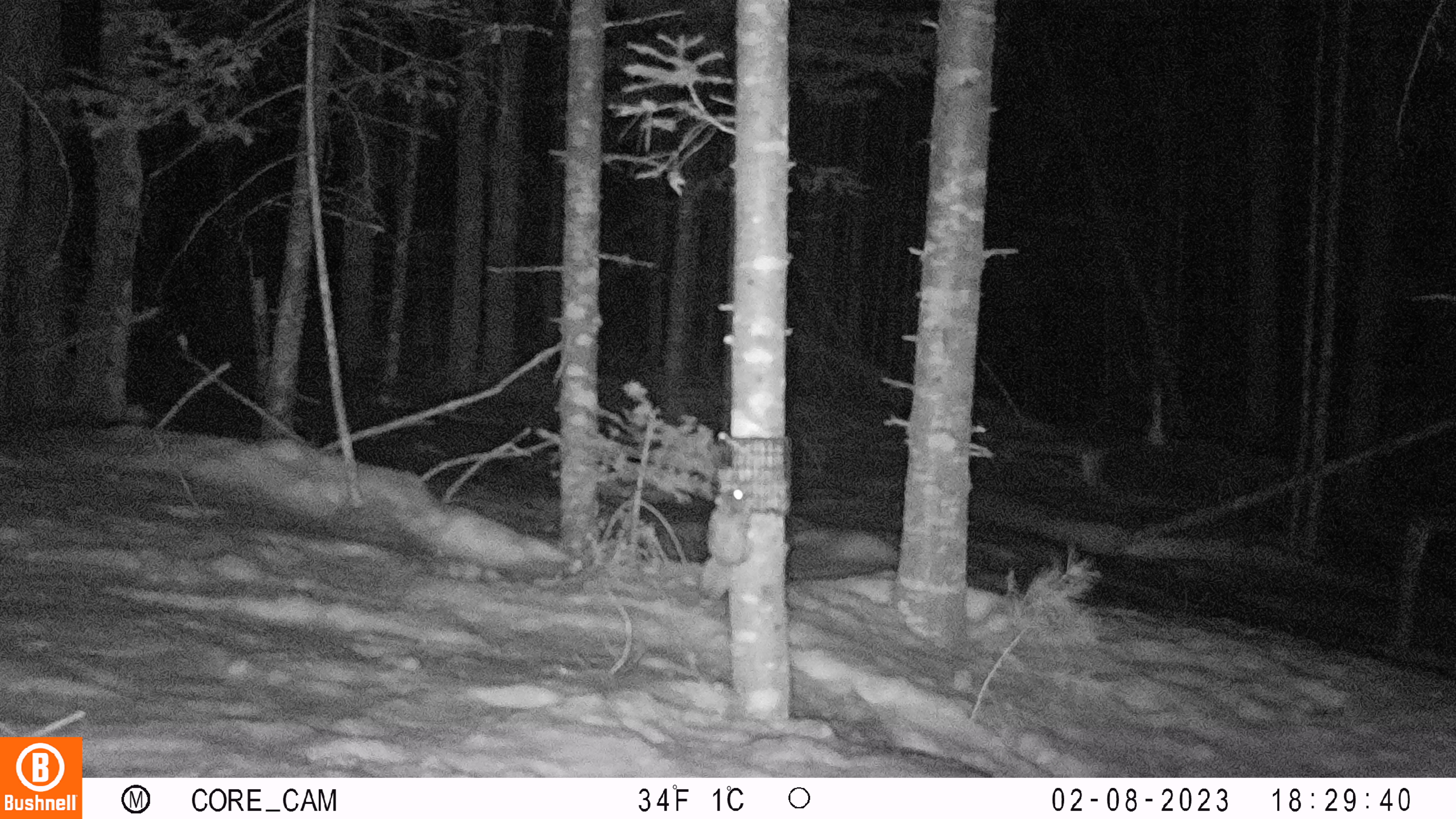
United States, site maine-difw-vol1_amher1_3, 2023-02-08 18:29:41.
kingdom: Animalia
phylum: Chordata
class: Mammalia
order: Rodentia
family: Sciuridae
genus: Glaucomys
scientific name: Glaucomys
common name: flying squirrel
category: flying squirrel sp.